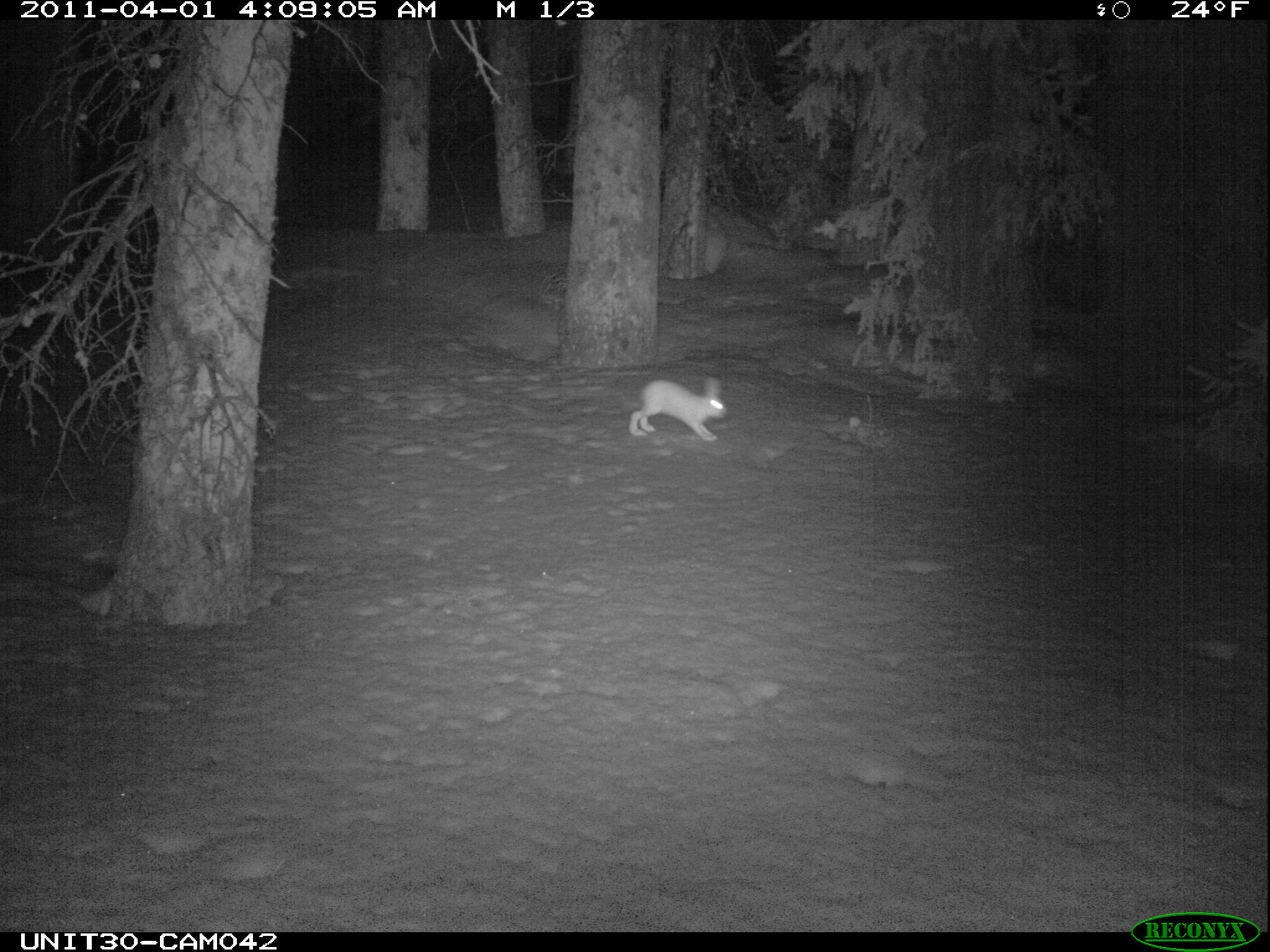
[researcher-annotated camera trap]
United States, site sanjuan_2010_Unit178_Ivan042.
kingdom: Animalia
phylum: Chordata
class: Mammalia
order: Lagomorpha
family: Leporidae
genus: Lepus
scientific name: Lepus americanus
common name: snowshoe hare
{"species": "Lepus americanus (snowshoe hare)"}